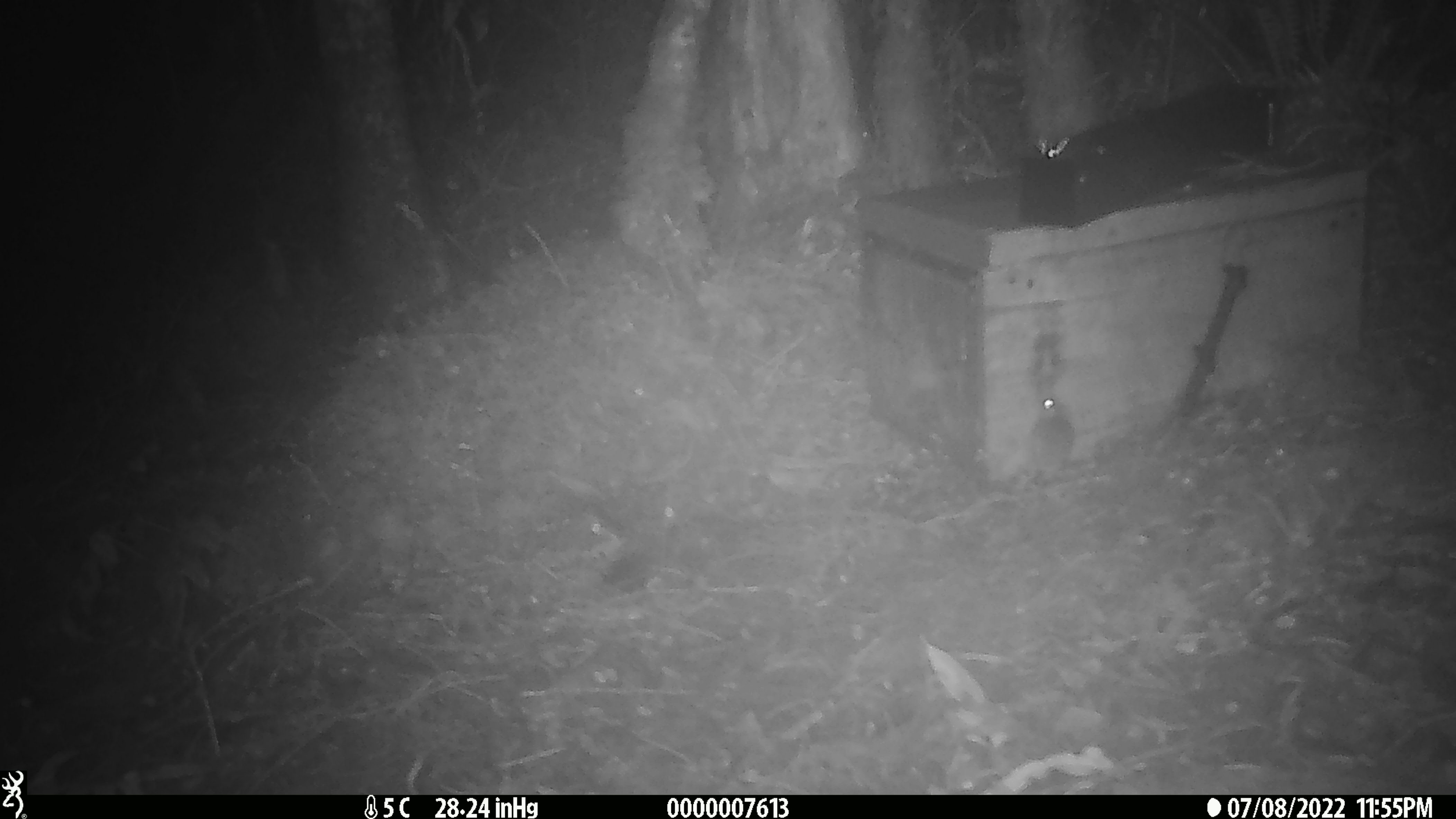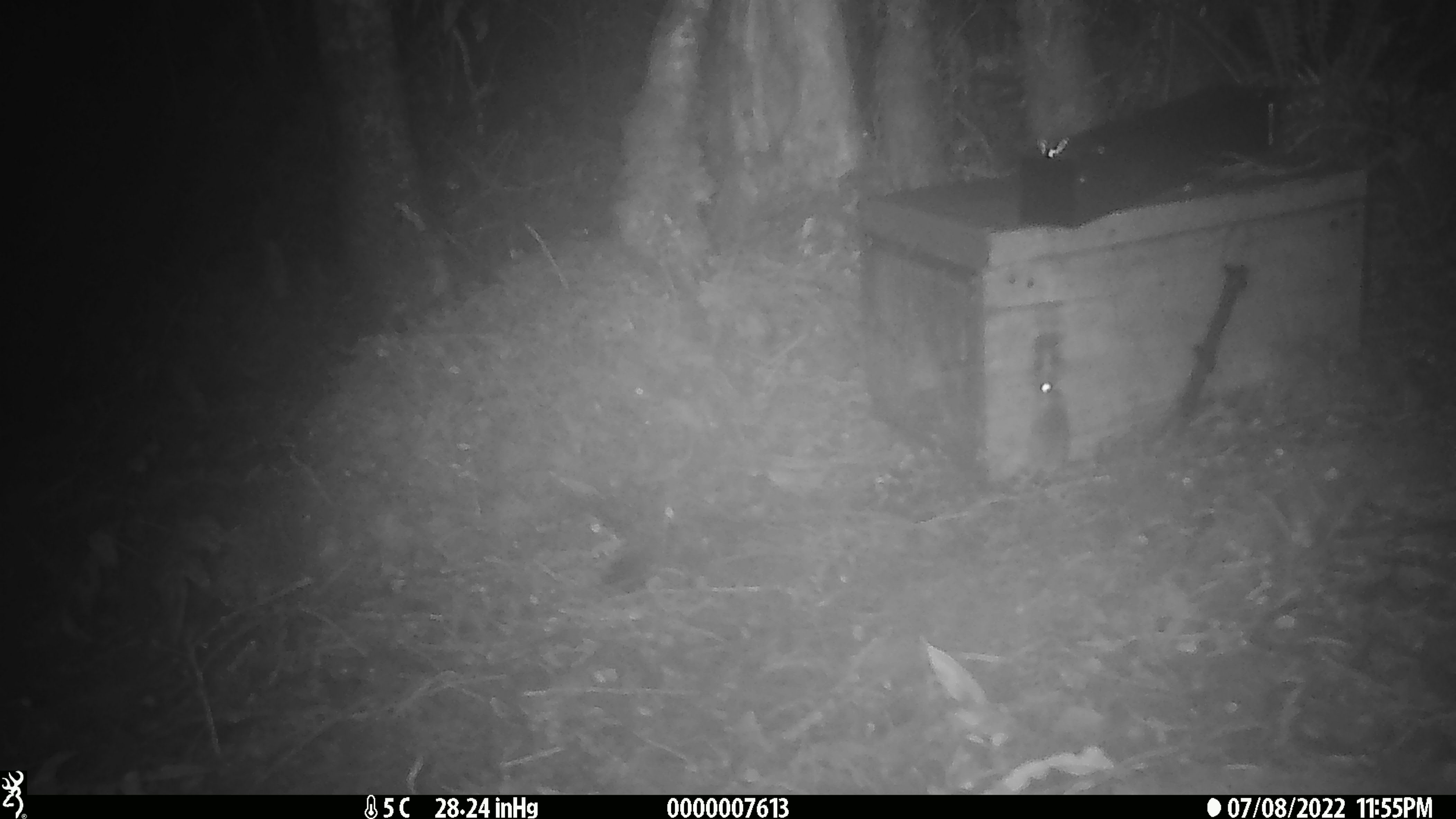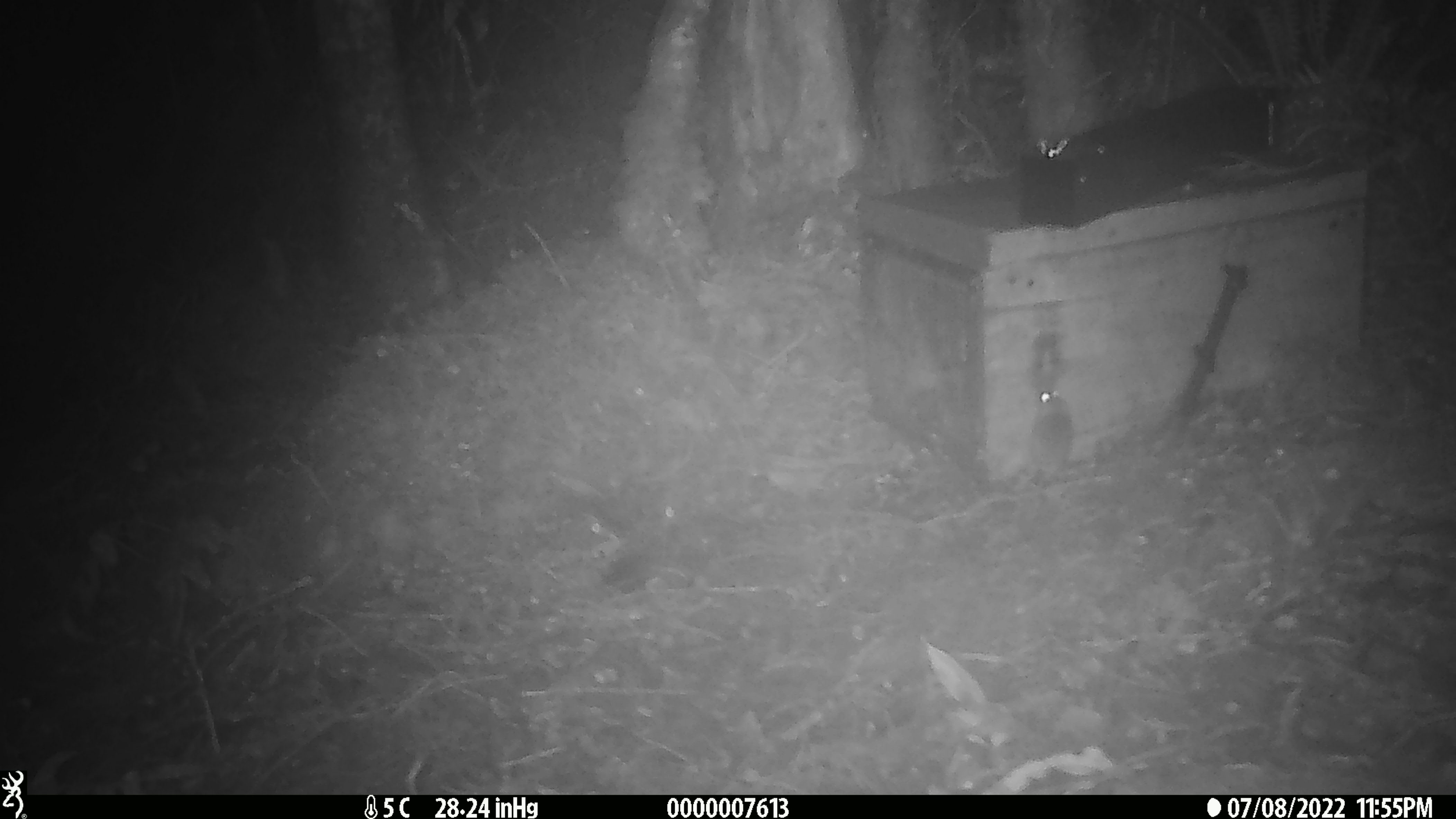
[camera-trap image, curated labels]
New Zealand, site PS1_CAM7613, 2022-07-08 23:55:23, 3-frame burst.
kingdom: Animalia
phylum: Chordata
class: Mammalia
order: Rodentia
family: Muridae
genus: Mus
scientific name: Mus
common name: mouse